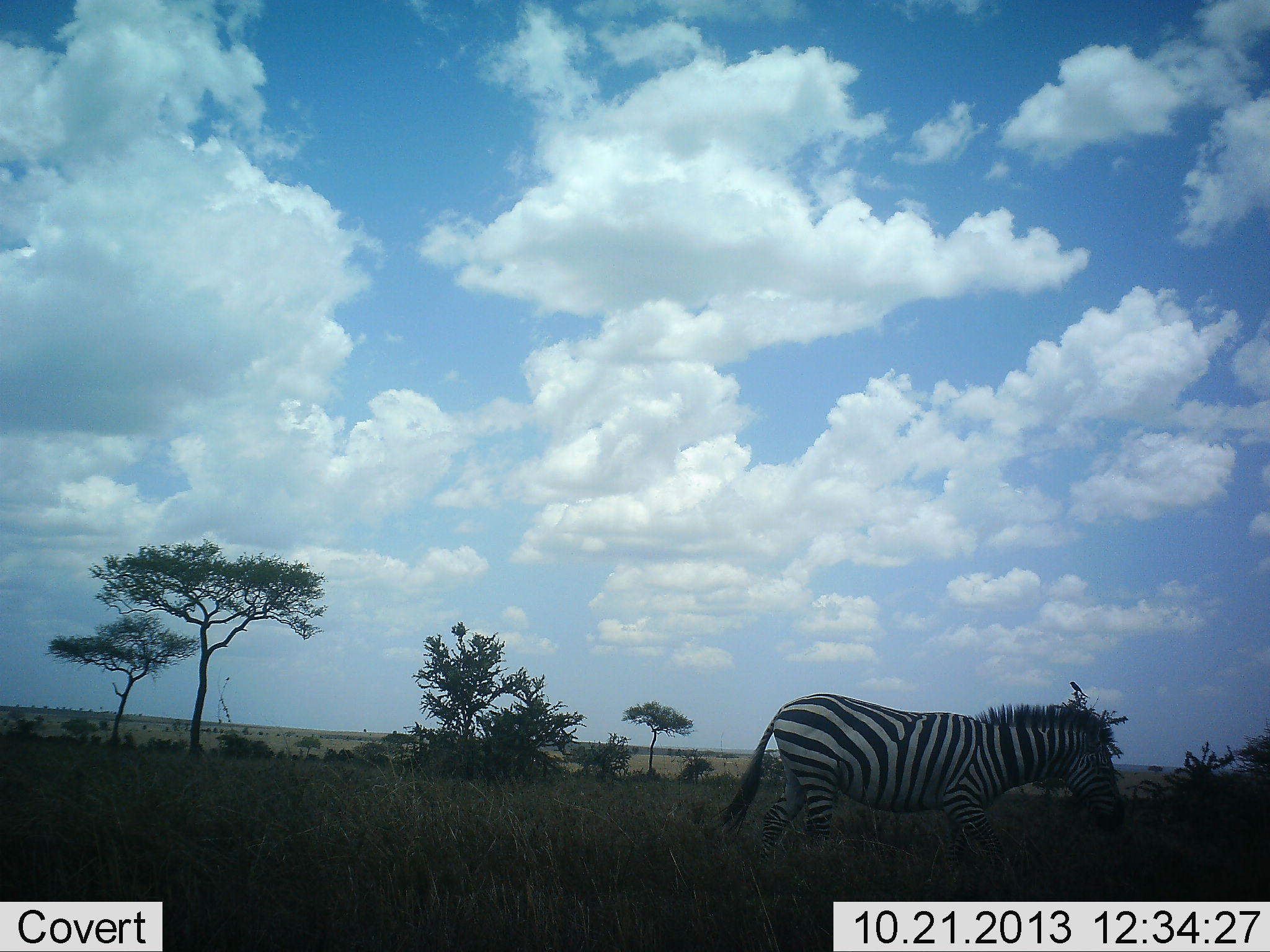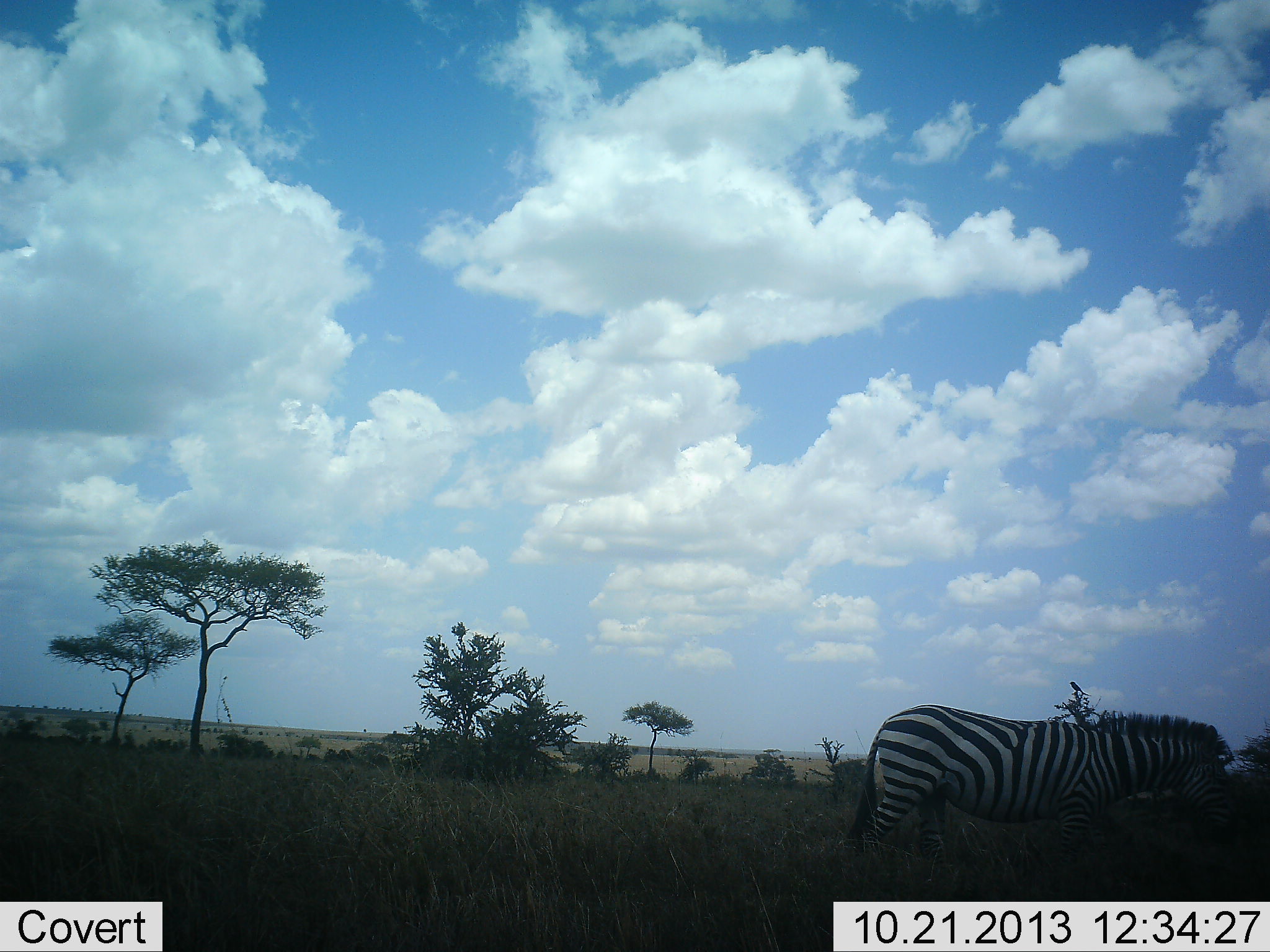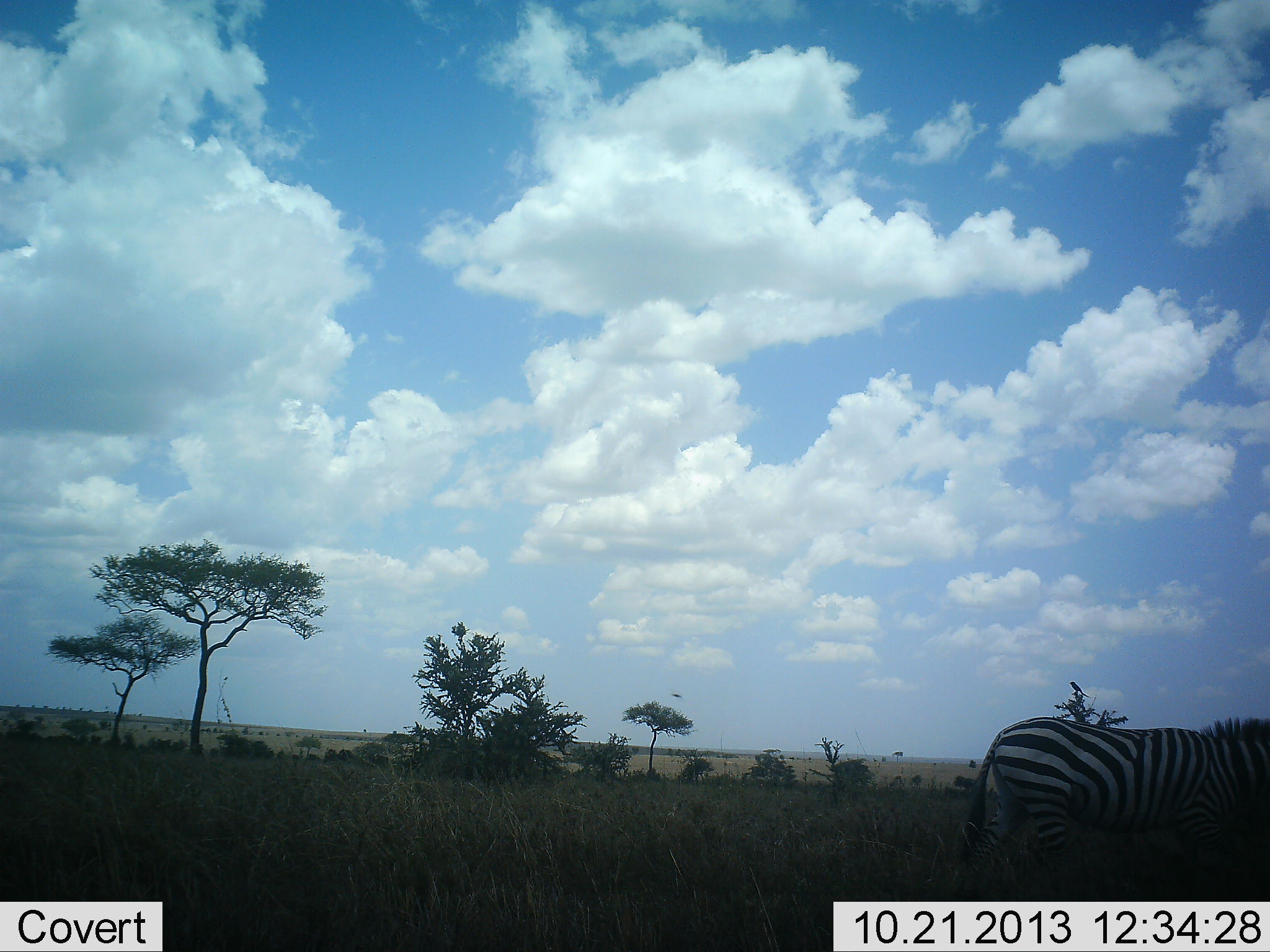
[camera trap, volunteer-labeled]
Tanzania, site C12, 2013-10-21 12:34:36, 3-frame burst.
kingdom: Animalia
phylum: Chordata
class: Mammalia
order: Perissodactyla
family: Equidae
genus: Equus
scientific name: Equus quagga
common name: plains zebra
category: zebra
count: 1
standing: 15%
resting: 0%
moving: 95%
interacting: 0%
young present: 0%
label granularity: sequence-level